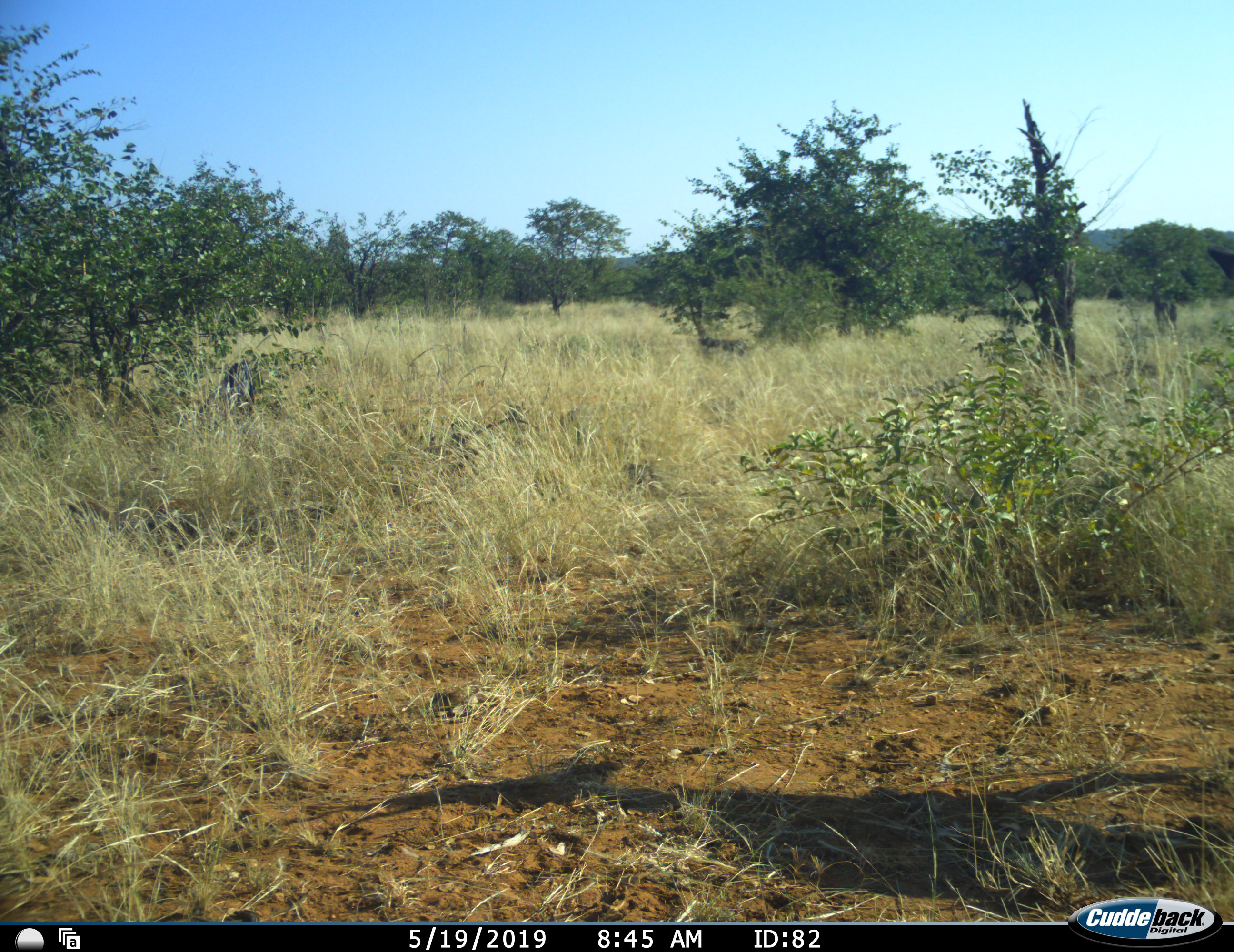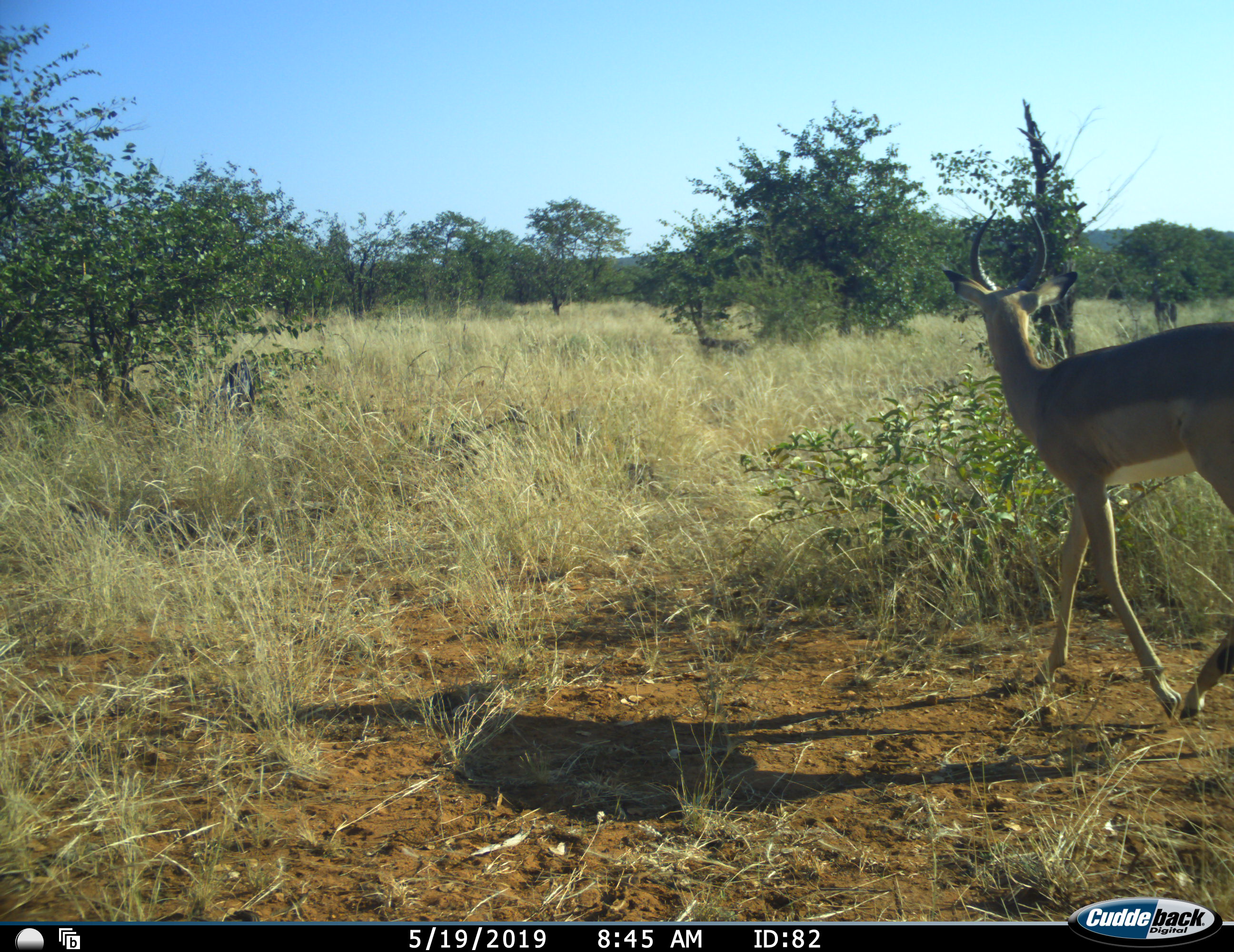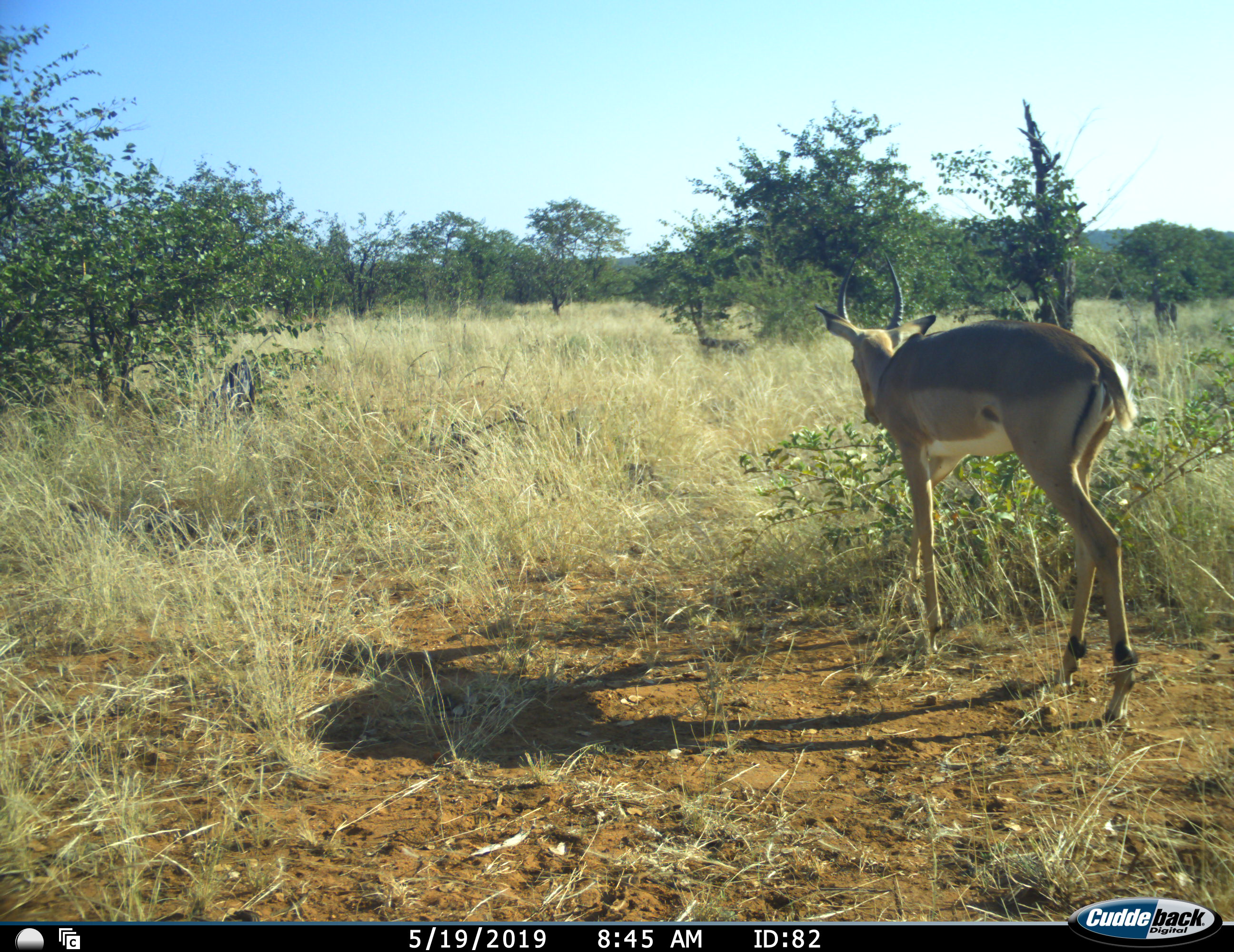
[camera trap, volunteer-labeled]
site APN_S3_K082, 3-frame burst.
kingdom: Animalia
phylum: Chordata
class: Mammalia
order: Artiodactyla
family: Bovidae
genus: Aepyceros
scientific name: Aepyceros melampus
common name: impala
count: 1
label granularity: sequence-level